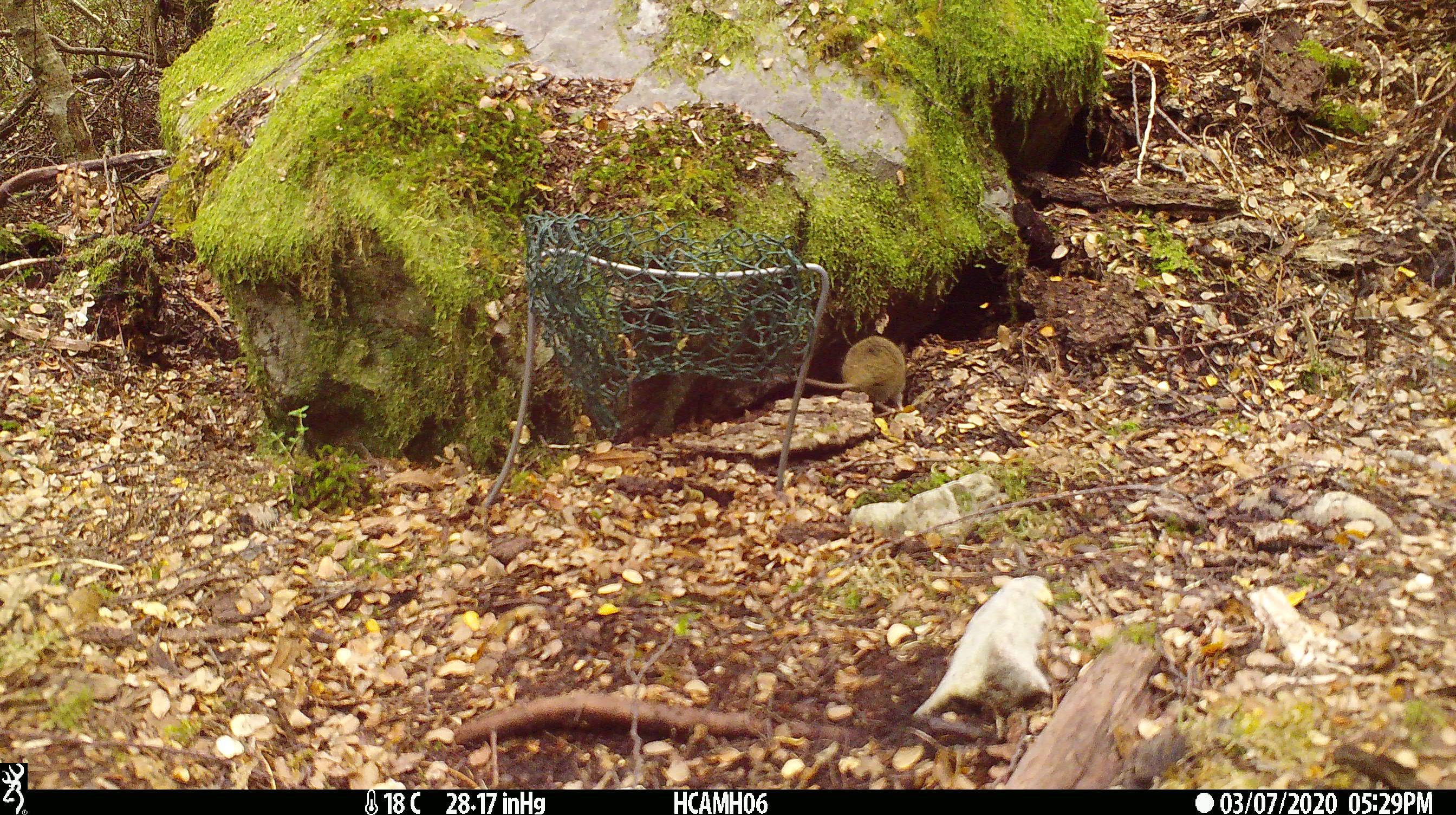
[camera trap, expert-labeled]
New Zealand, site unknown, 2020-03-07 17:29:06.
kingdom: Animalia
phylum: Chordata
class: Mammalia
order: Rodentia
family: Muridae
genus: Mus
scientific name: Mus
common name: mouse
Mouse (Mus).